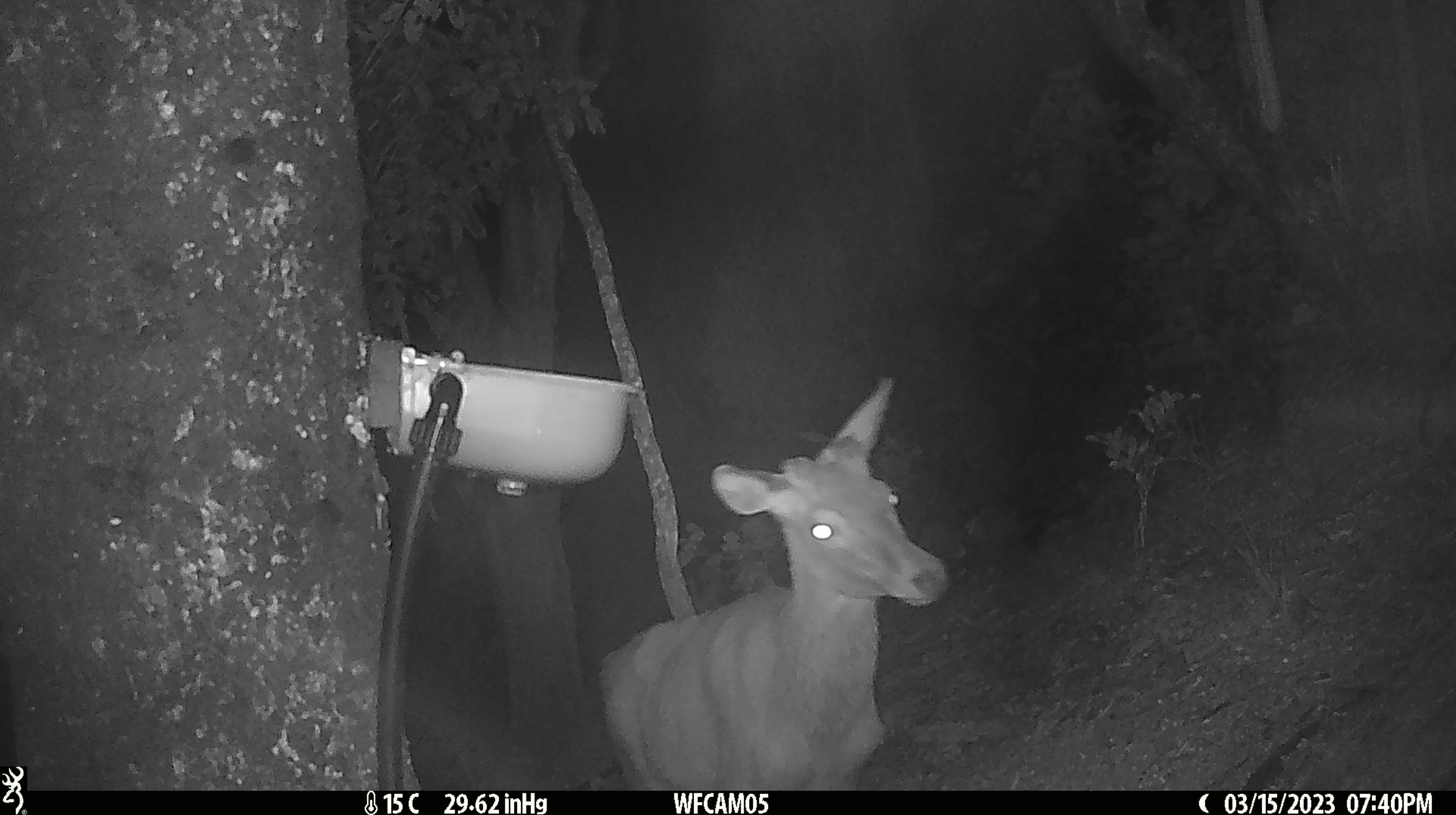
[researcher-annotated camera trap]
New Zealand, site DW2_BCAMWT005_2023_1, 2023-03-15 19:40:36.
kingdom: Animalia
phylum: Chordata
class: Mammalia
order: Artiodactyla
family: Cervidae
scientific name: Cervidae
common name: deer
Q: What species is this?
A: Deer (Cervidae).